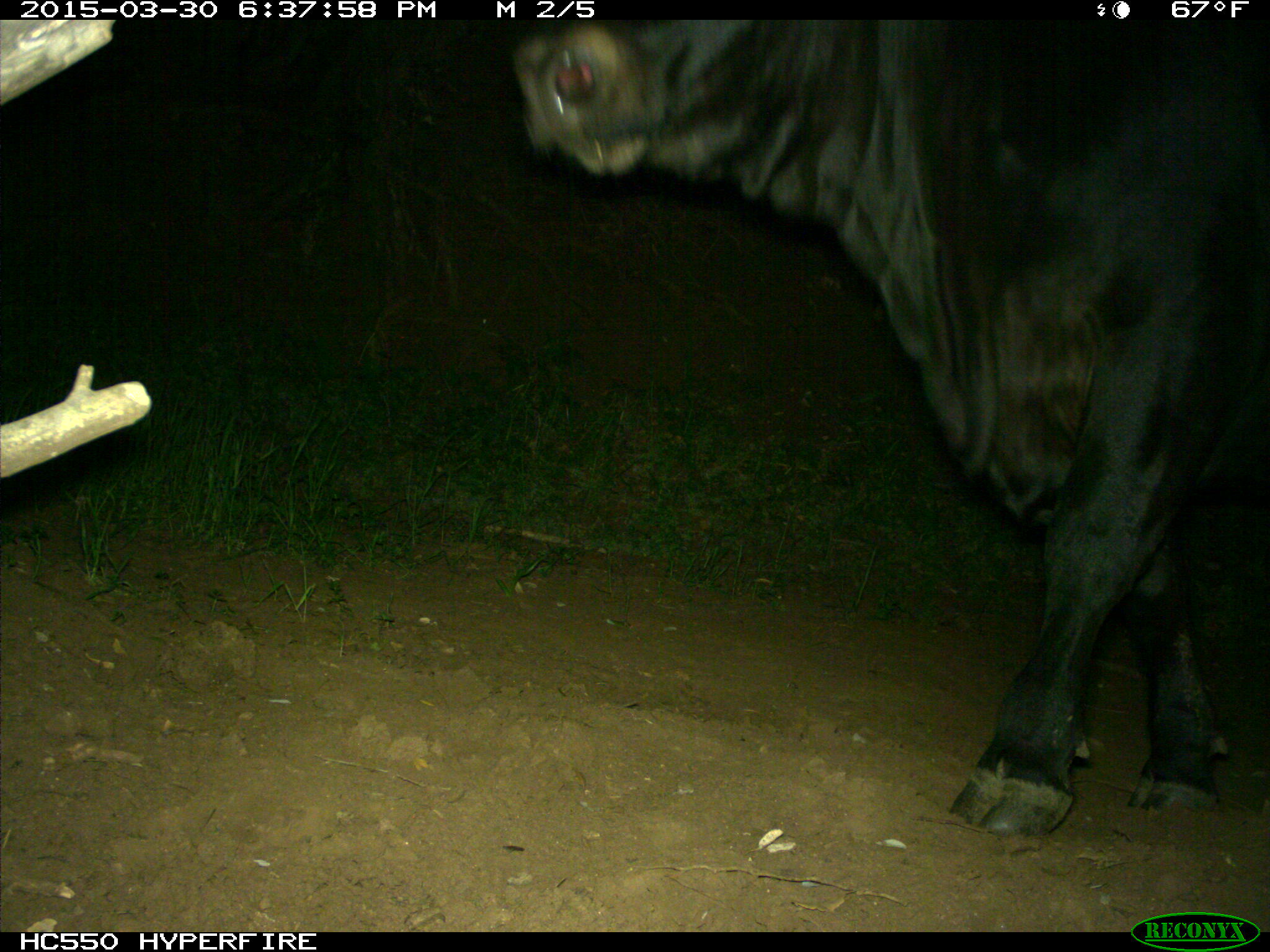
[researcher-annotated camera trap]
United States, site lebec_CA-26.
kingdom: Animalia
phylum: Chordata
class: Mammalia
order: Artiodactyla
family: Bovidae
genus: Bos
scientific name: Bos taurus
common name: domestic cow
Bos taurus (domestic cow).